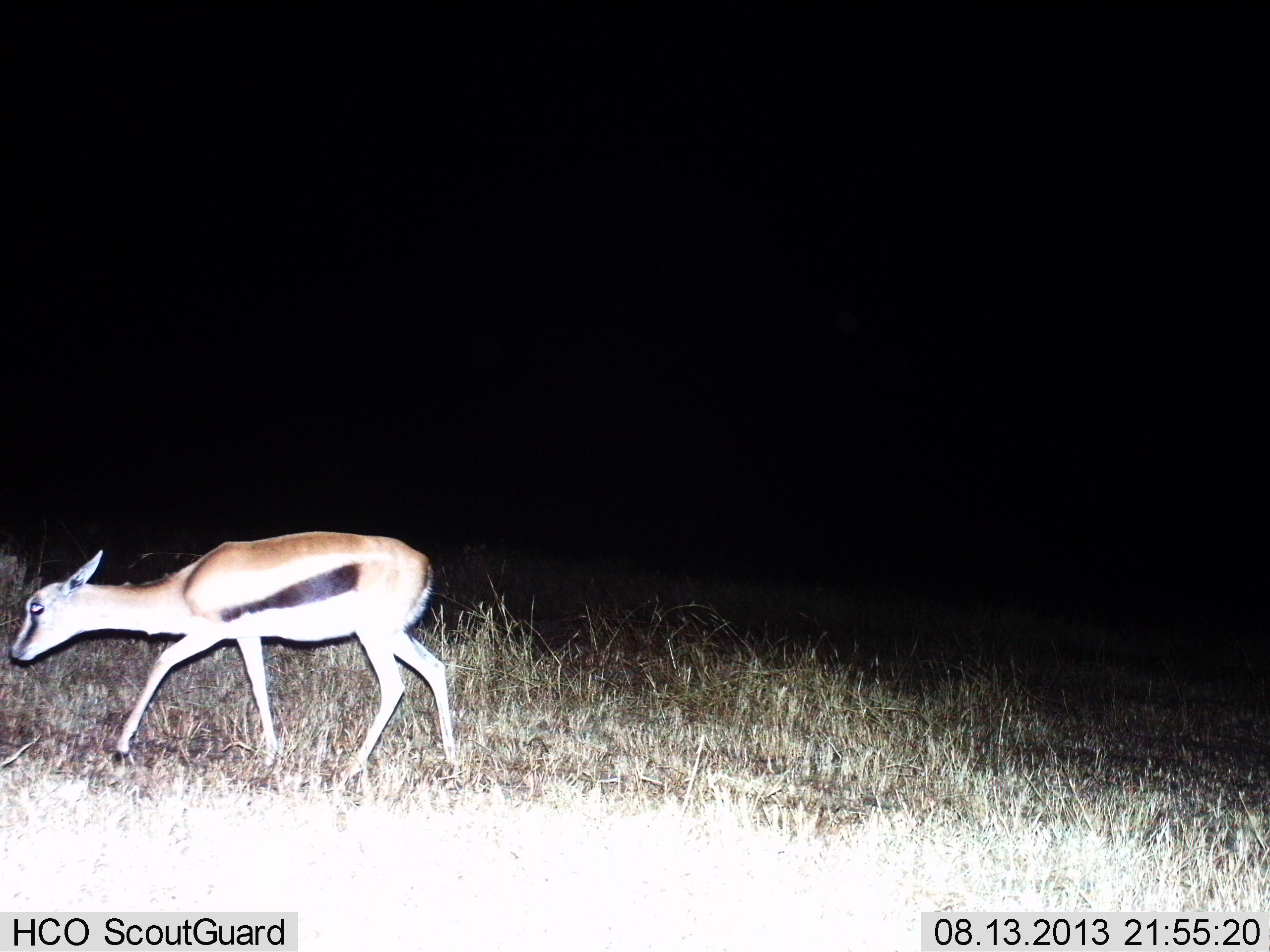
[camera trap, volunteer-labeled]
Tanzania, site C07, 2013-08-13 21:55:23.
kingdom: Animalia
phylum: Chordata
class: Mammalia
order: Artiodactyla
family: Bovidae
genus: Eudorcas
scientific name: Eudorcas thomsonii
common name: thomson's gazelle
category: gazellethomsons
Gazellethomsons (thomson's gazelle) (Eudorcas thomsonii), count 1. Behavior (volunteer vote fractions): standing 14%, resting 3%, moving 80%, interacting 0%. Young present (vote fraction): 11%. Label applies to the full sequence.